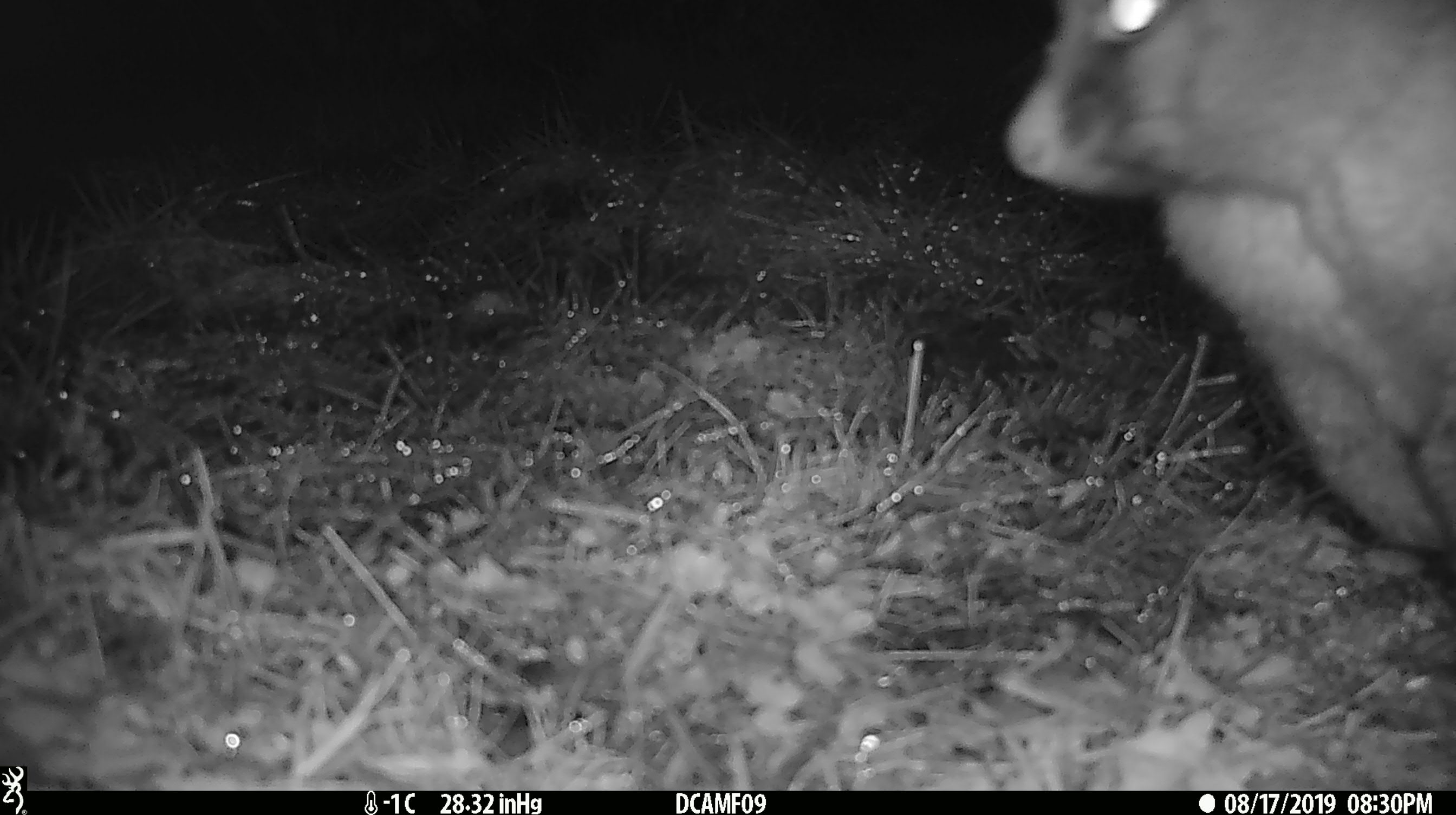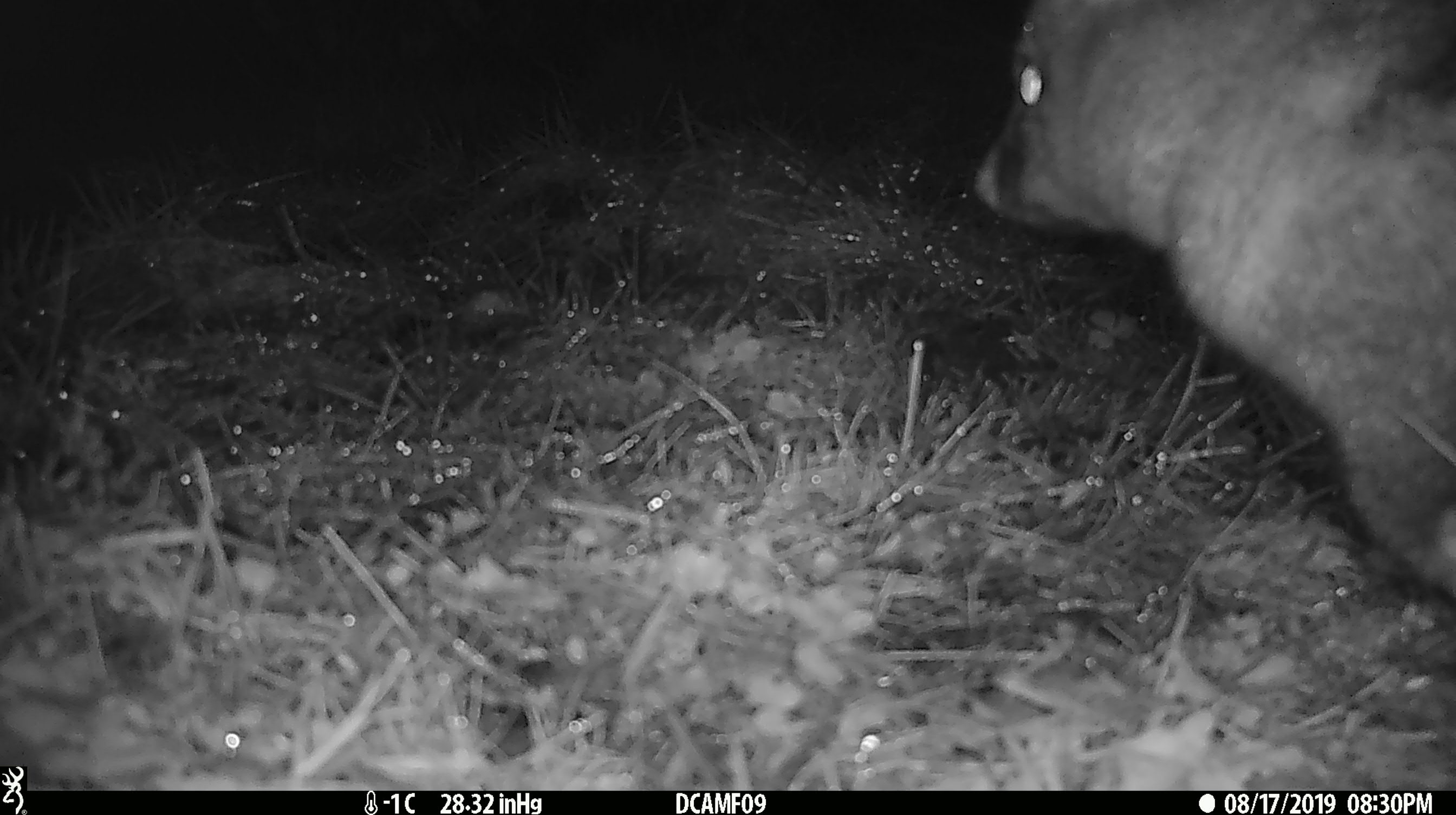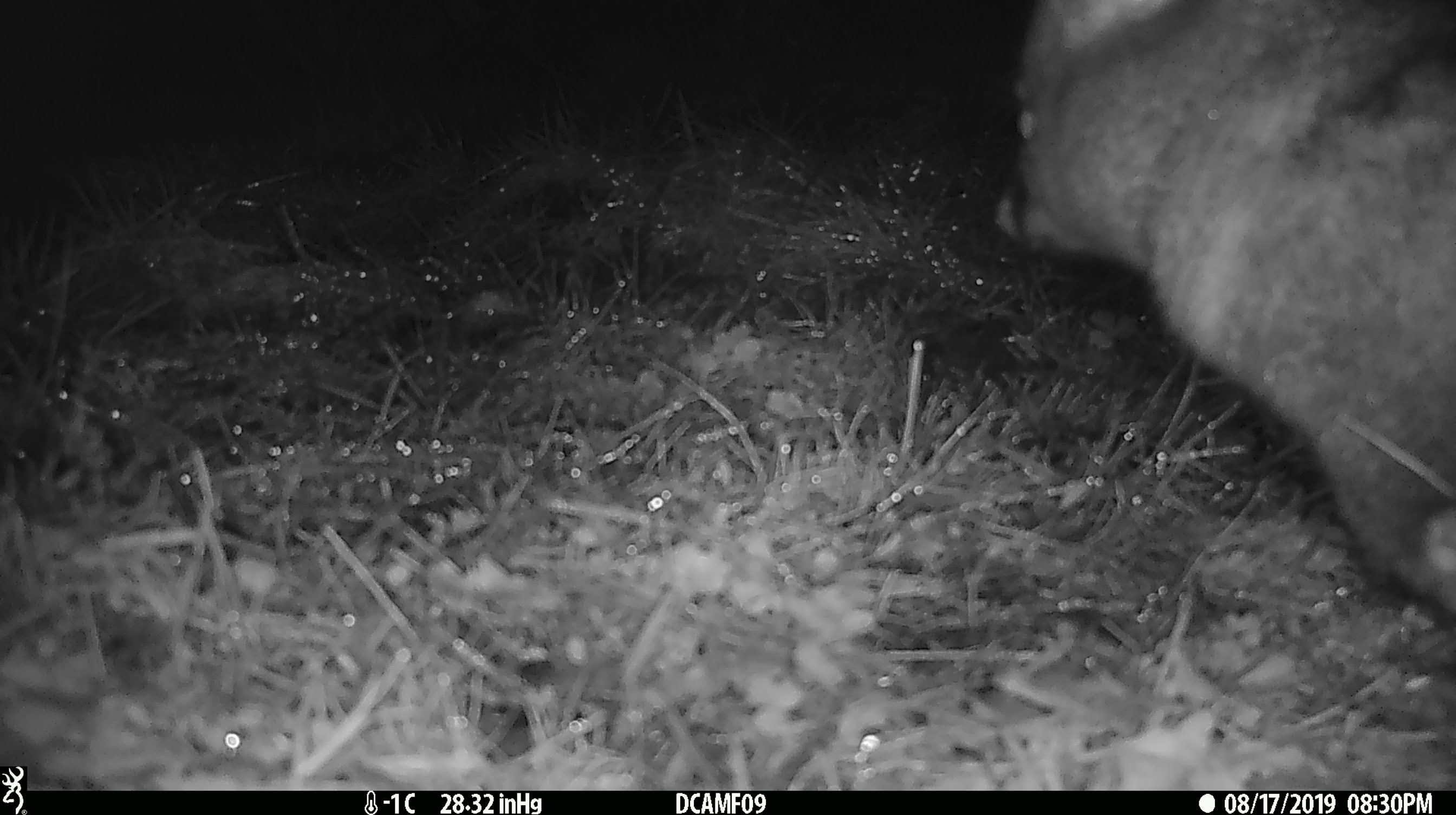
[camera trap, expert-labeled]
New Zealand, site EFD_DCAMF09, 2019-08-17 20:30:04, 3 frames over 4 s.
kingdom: Animalia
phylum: Chordata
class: Mammalia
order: Diprotodontia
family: Phalangeridae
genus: Trichosurus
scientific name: Trichosurus vulpecula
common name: common brushtail possum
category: possum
Possum (common brushtail possum) (Trichosurus vulpecula).